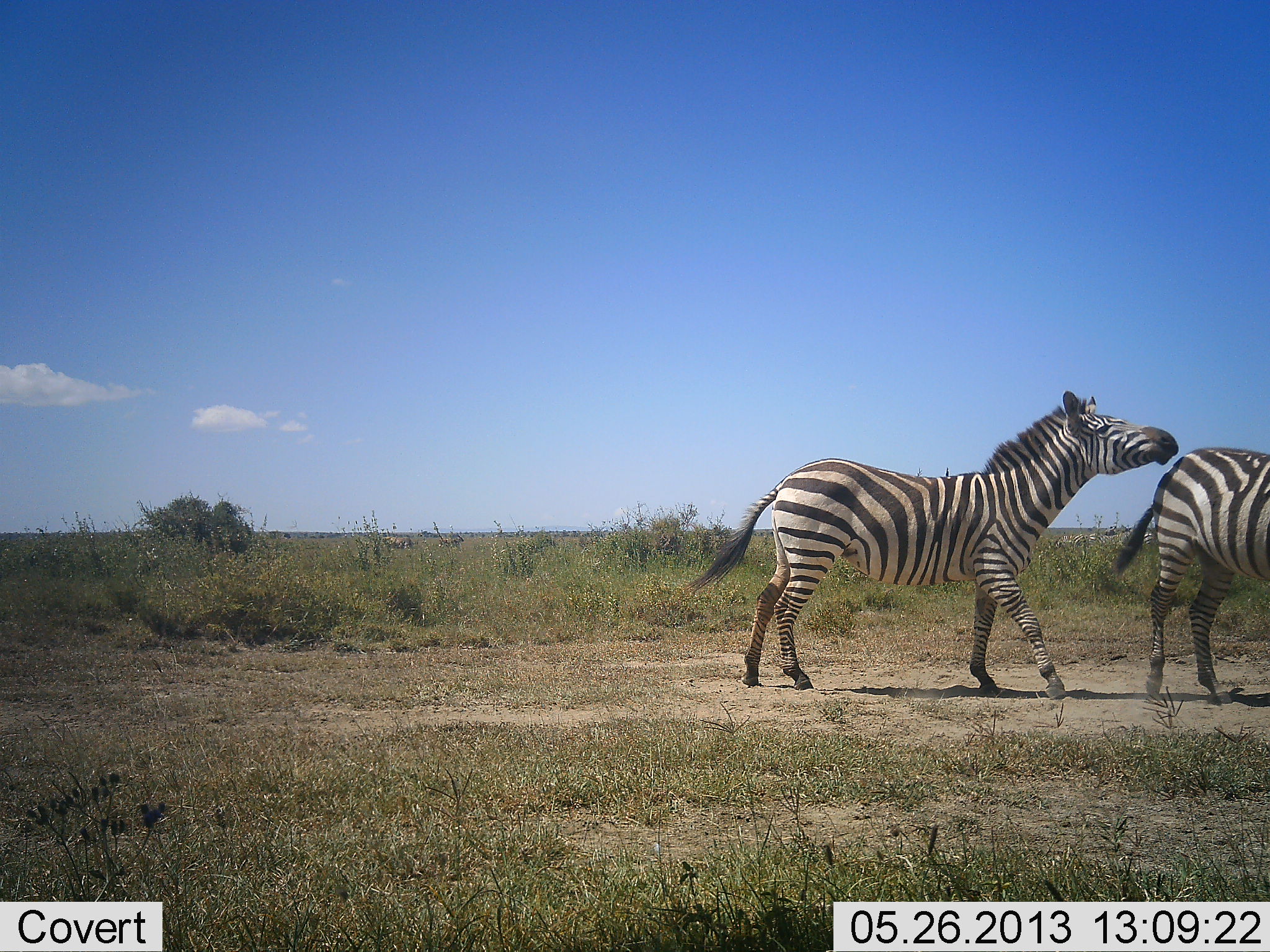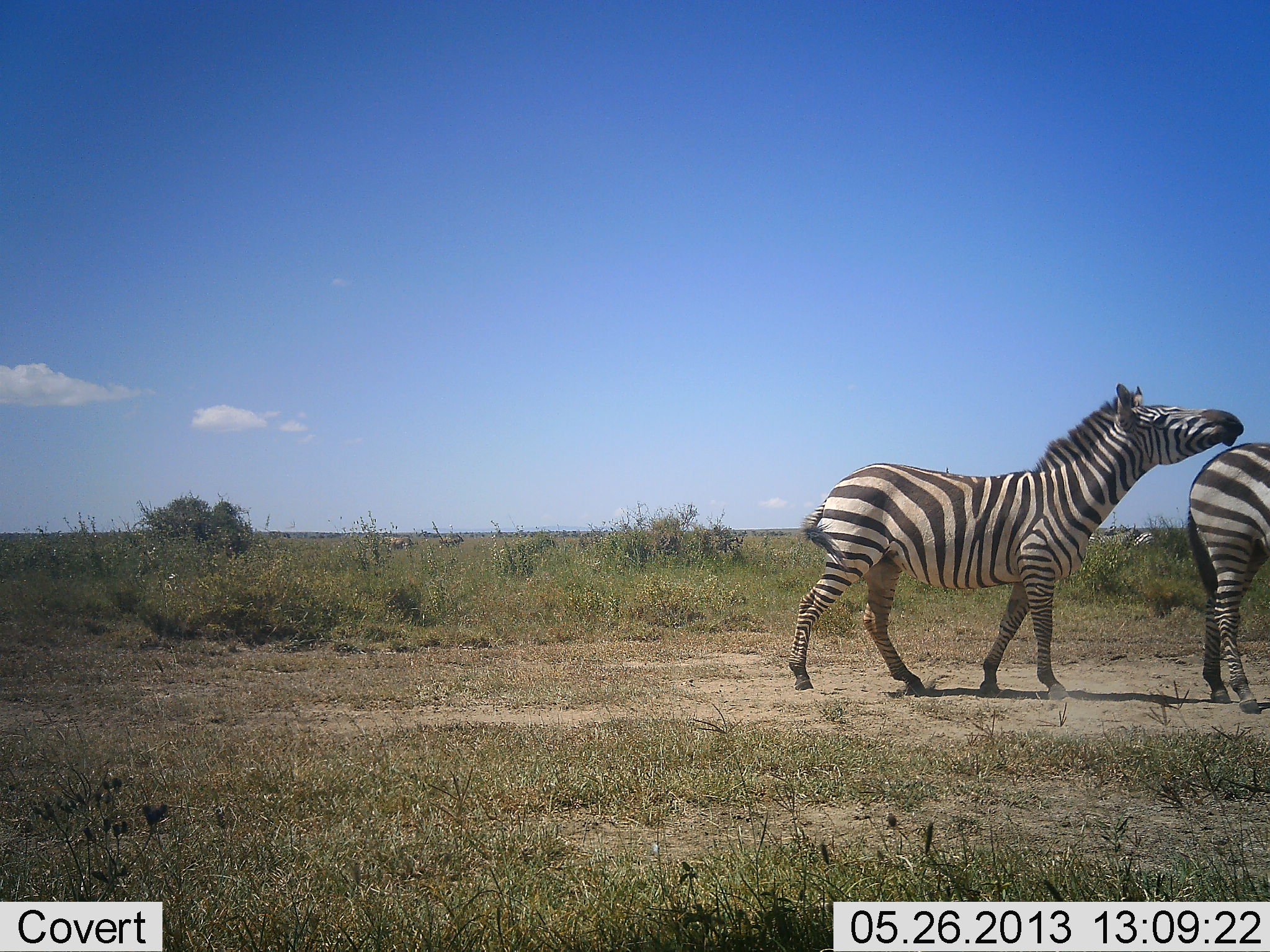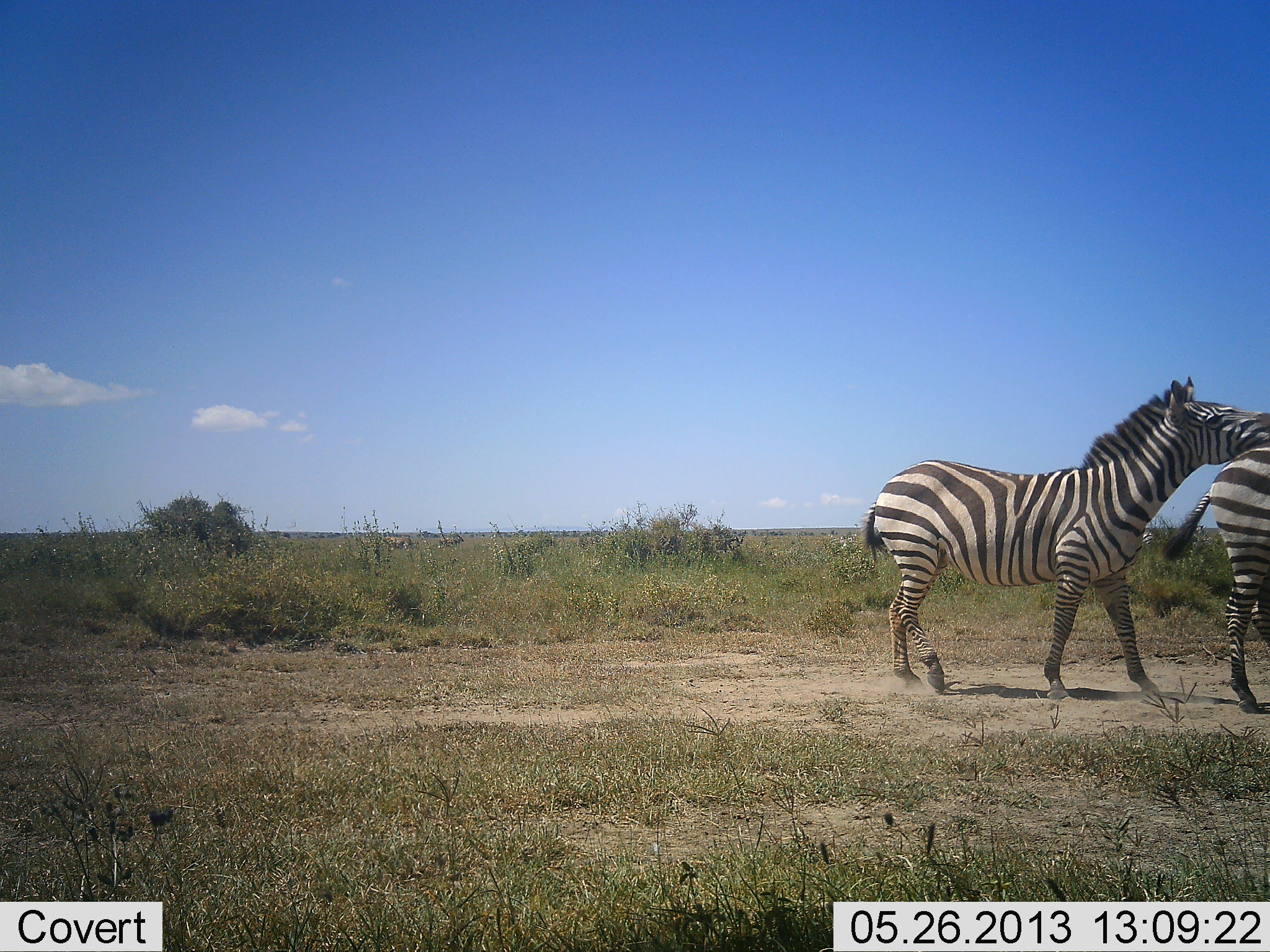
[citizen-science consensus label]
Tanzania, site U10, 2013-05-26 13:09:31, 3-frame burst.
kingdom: Animalia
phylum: Chordata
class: Mammalia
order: Perissodactyla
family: Equidae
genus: Equus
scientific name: Equus quagga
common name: plains zebra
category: zebra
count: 2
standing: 18%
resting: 0%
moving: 73%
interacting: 64%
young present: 0%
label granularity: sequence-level